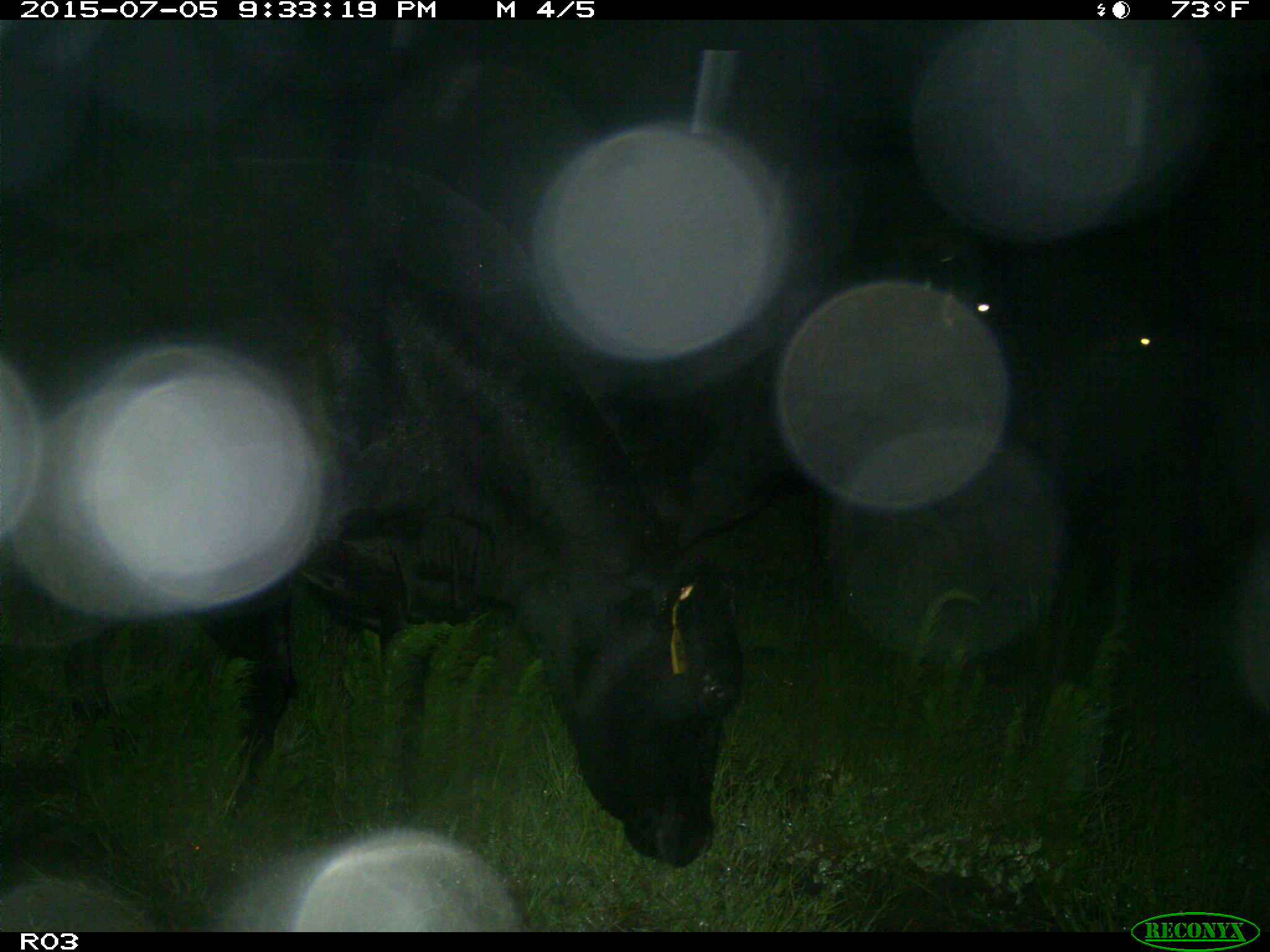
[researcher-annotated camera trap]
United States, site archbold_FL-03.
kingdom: Animalia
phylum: Chordata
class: Mammalia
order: Artiodactyla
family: Bovidae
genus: Bos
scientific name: Bos taurus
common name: domestic cow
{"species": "Bos taurus (domestic cow)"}